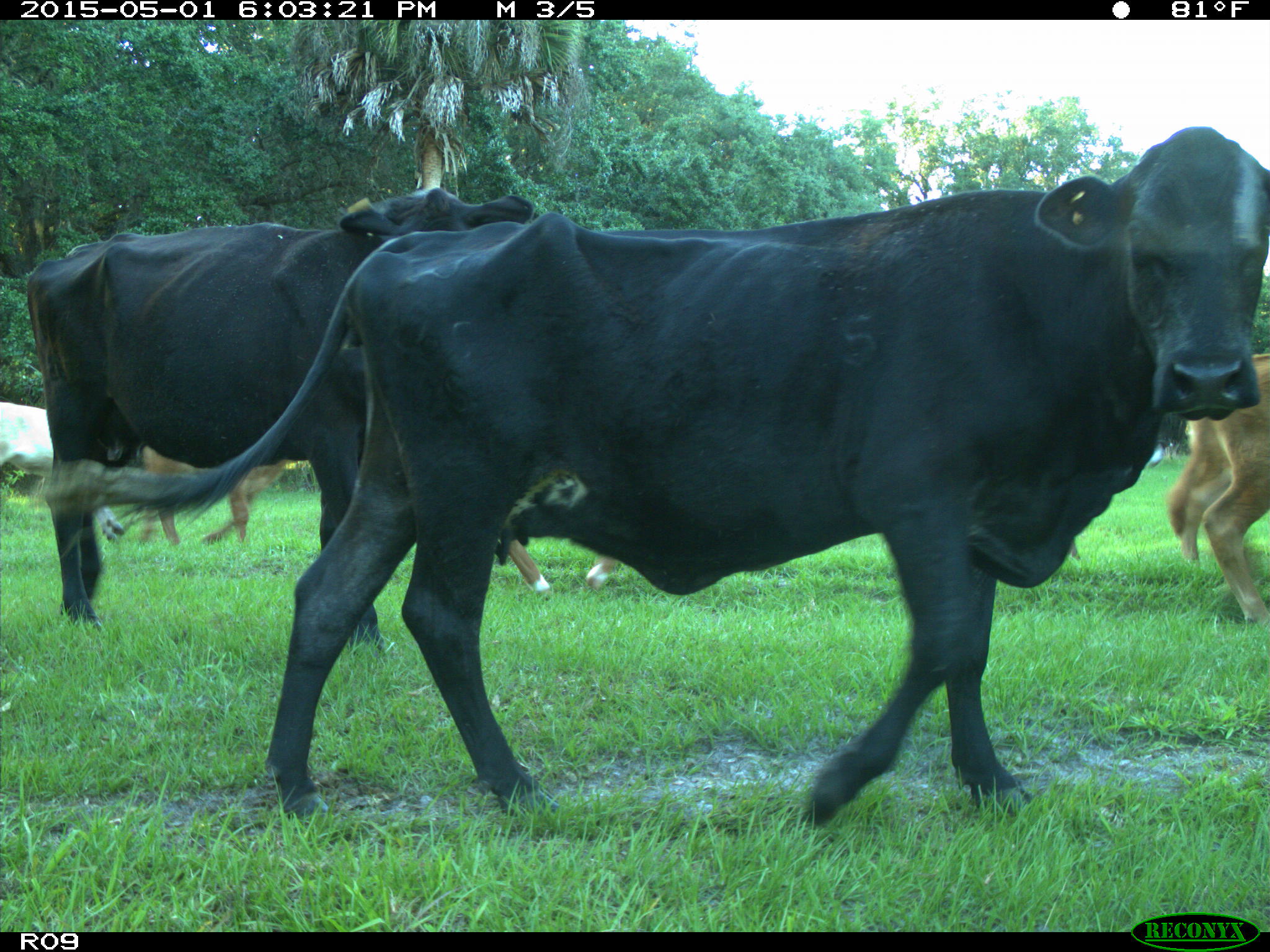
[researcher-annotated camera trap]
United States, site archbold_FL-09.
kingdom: Animalia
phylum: Chordata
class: Mammalia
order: Artiodactyla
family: Bovidae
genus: Bos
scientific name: Bos taurus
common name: domestic cow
Bos taurus (domestic cow).